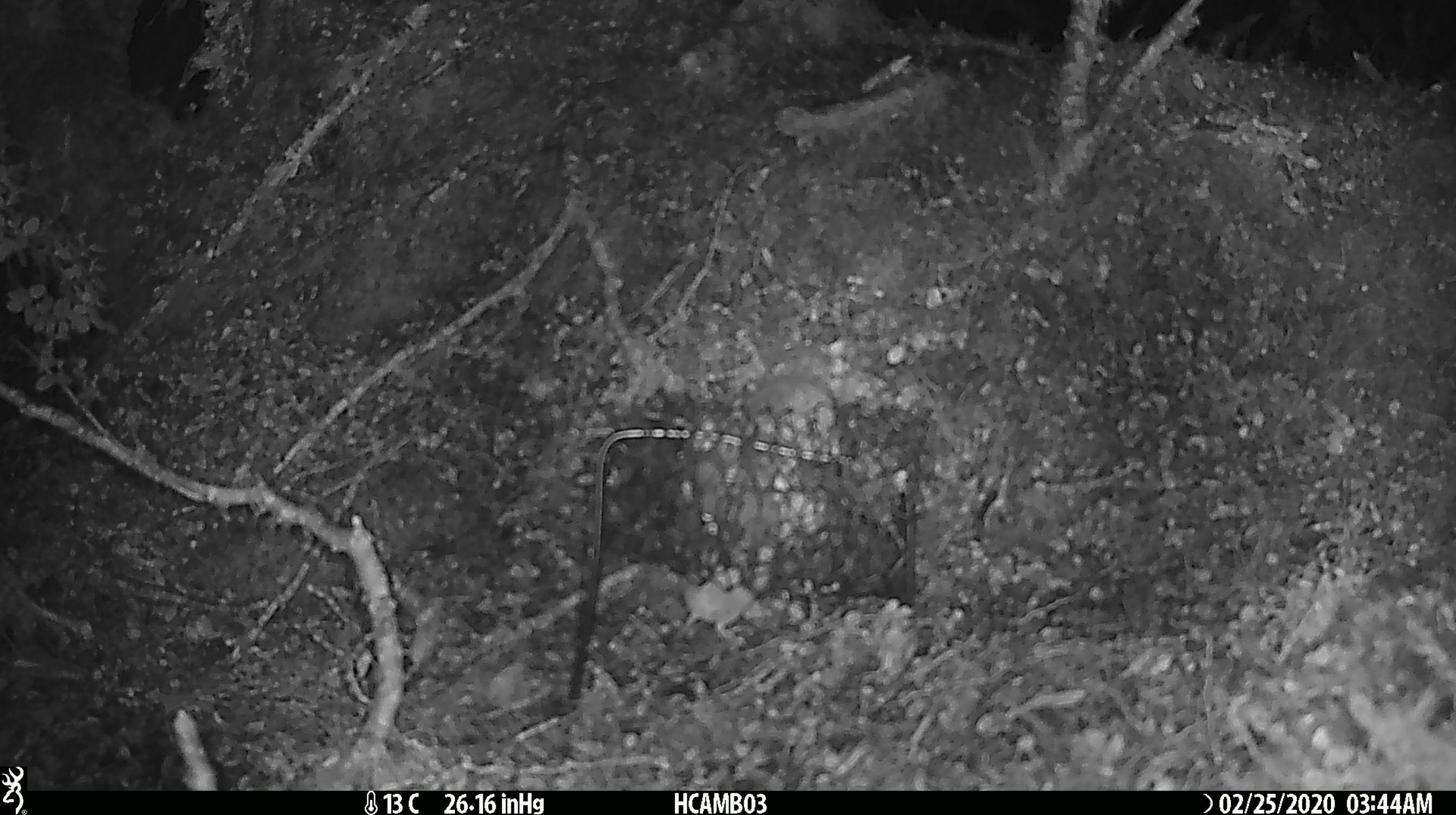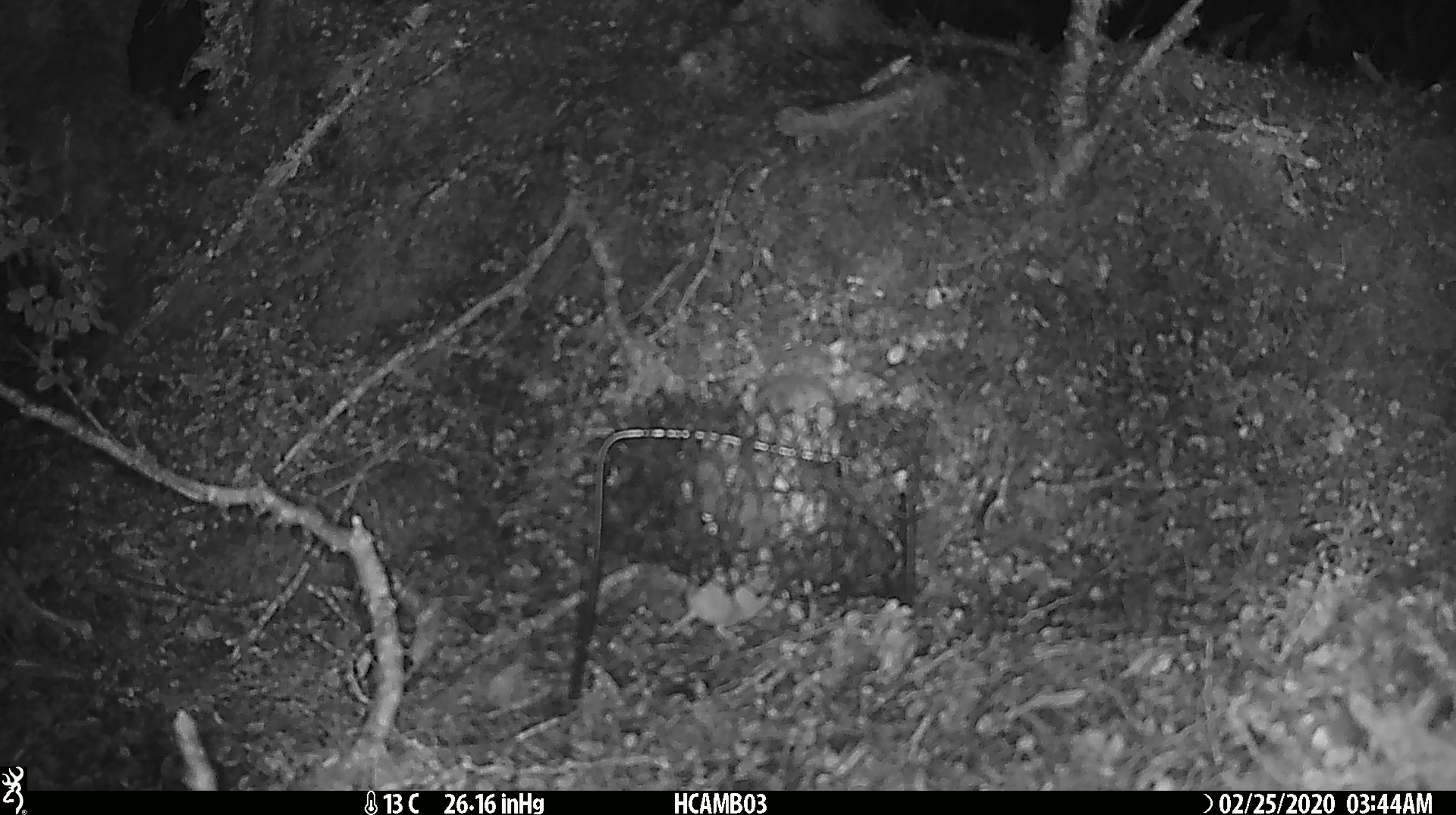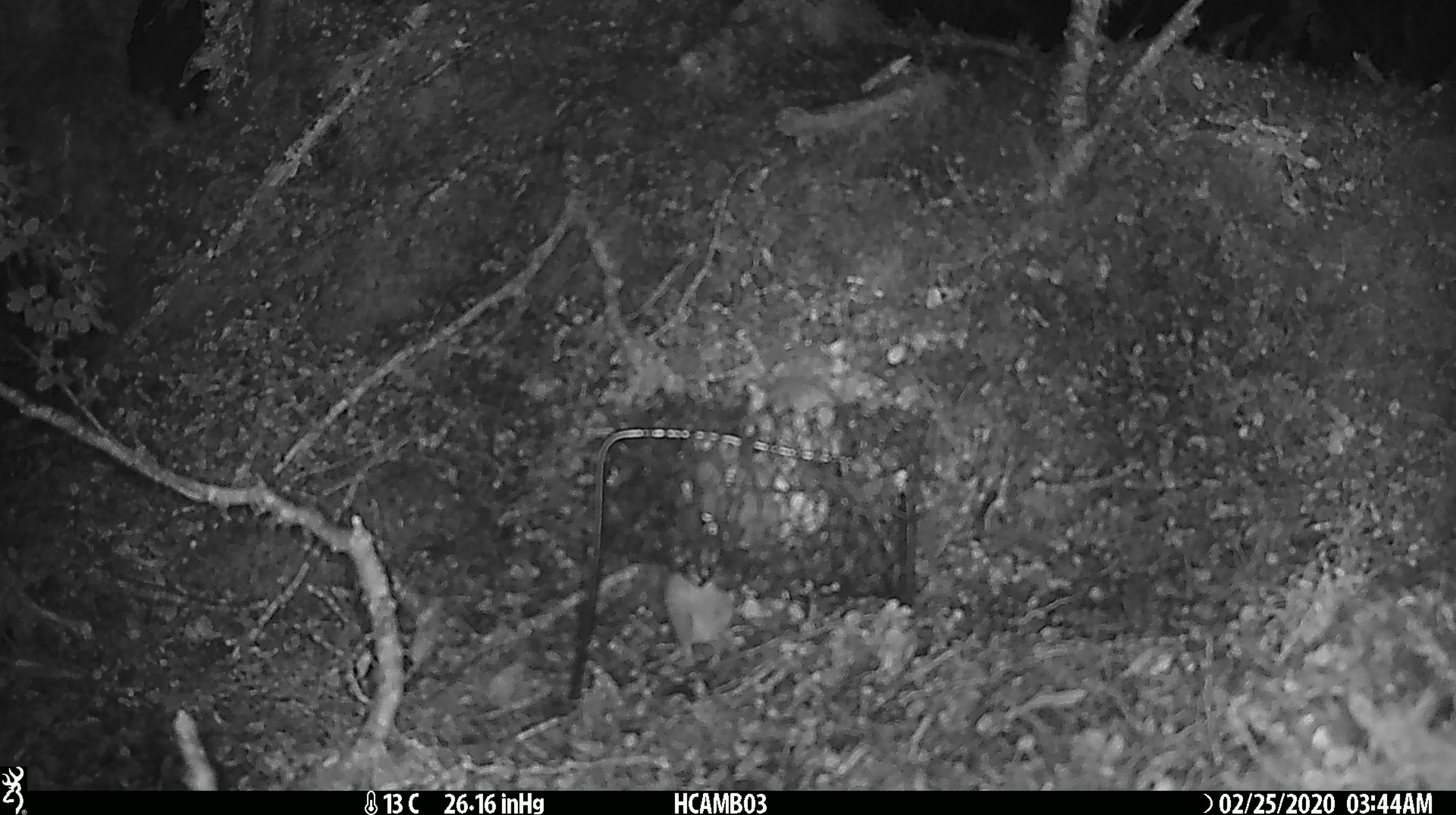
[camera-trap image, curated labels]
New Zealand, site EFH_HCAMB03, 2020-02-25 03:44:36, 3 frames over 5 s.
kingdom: Animalia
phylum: Chordata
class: Mammalia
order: Rodentia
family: Muridae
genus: Mus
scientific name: Mus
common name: mouse